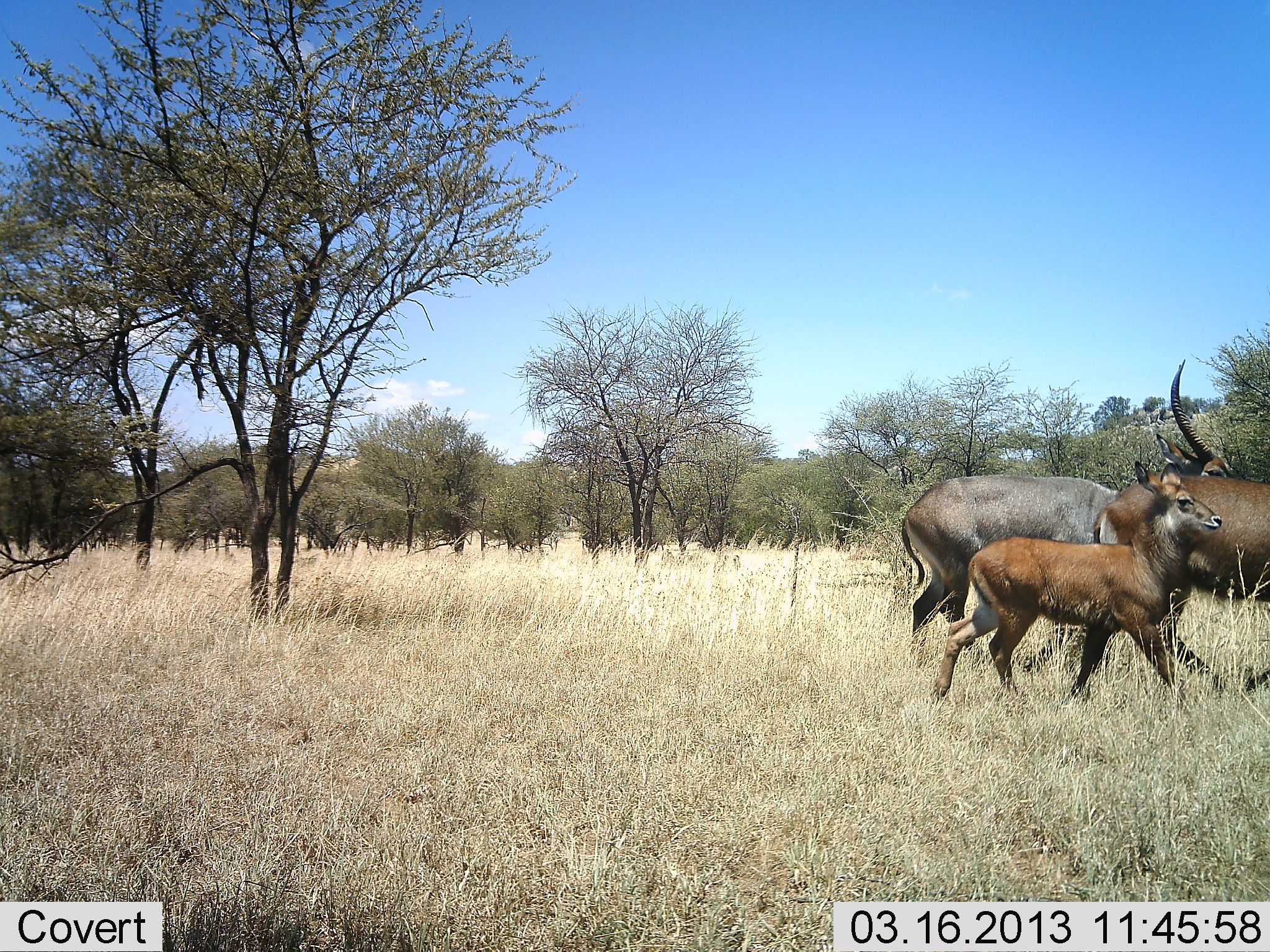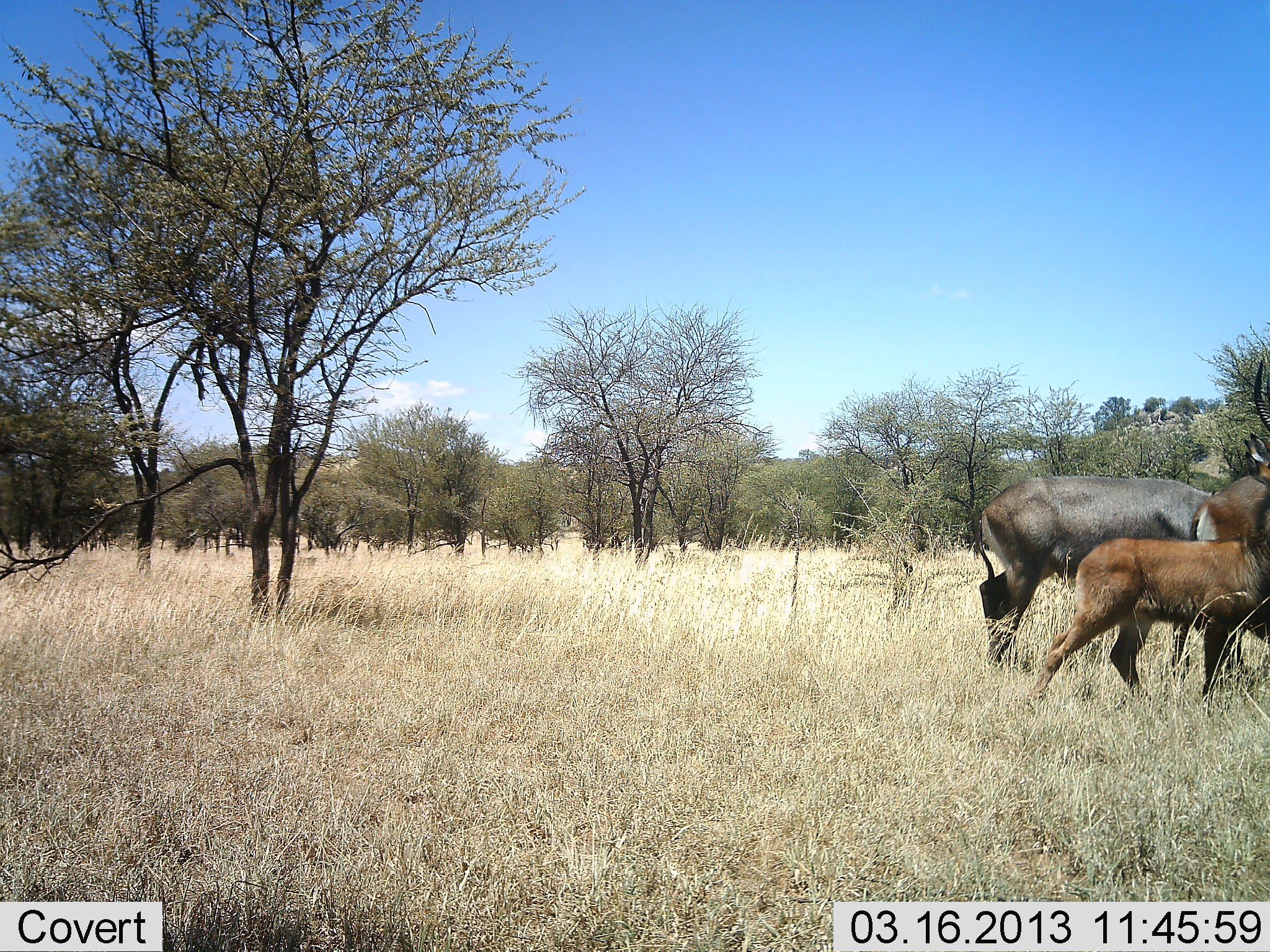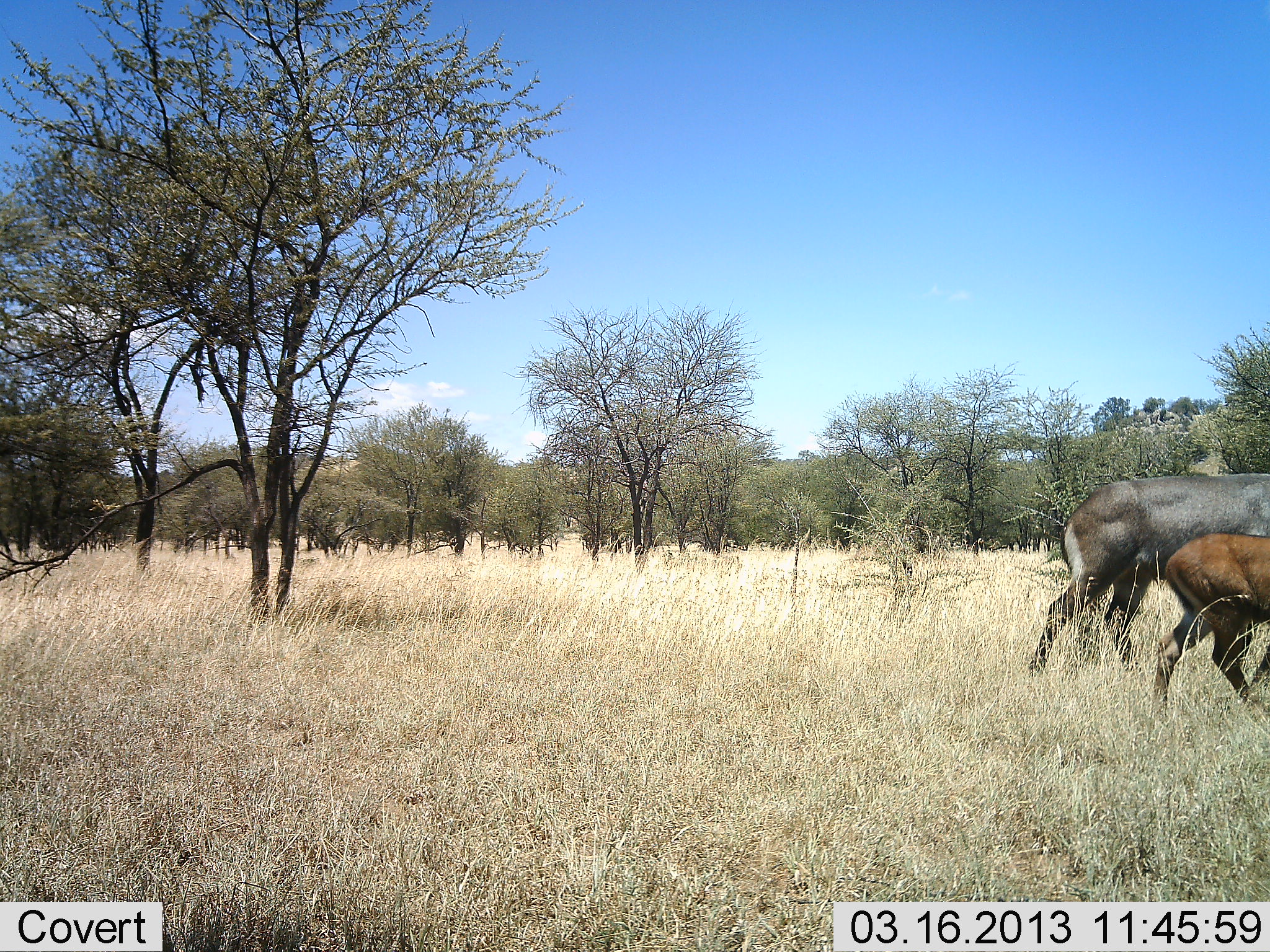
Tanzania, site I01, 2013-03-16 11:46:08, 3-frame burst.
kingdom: Animalia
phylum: Chordata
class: Mammalia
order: Artiodactyla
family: Bovidae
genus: Kobus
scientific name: Kobus ellipsiprymnus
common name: waterbuck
Waterbuck (Kobus ellipsiprymnus), count 3. Behavior (volunteer vote fractions): standing 6%, resting 0%, moving 94%, interacting 0%. Young present (vote fraction): 83%. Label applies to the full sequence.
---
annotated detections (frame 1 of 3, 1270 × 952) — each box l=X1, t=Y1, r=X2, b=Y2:
animal: l=899, t=356, r=1240, b=676; l=932, t=462, r=1224, b=707; l=1090, t=472, r=1269, b=695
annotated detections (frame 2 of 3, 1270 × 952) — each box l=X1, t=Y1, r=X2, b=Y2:
animal: l=971, t=359, r=1270, b=677; l=1028, t=521, r=1270, b=714; l=1189, t=467, r=1270, b=688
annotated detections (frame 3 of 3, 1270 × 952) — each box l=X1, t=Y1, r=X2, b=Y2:
animal: l=1026, t=472, r=1270, b=681; l=1151, t=533, r=1270, b=724